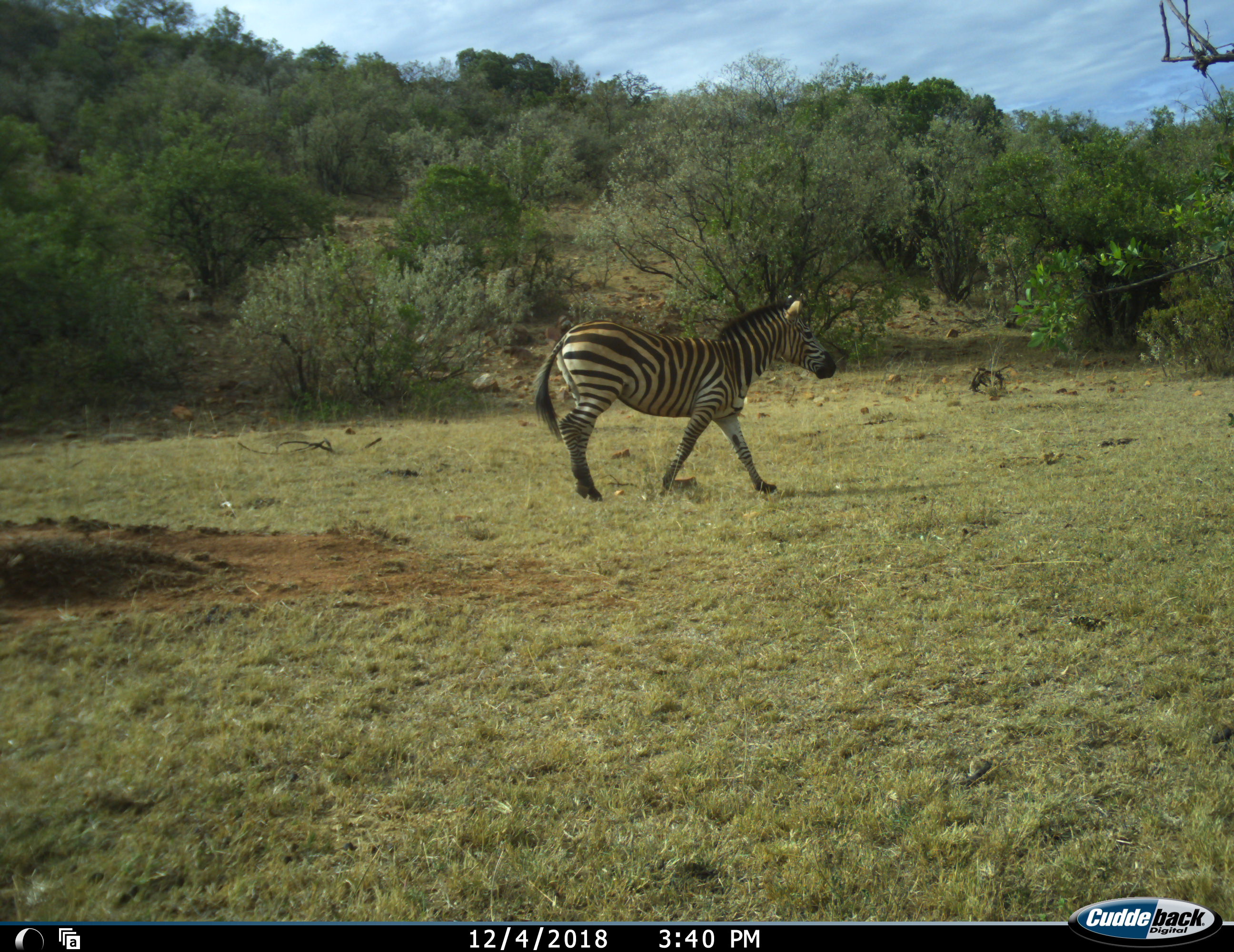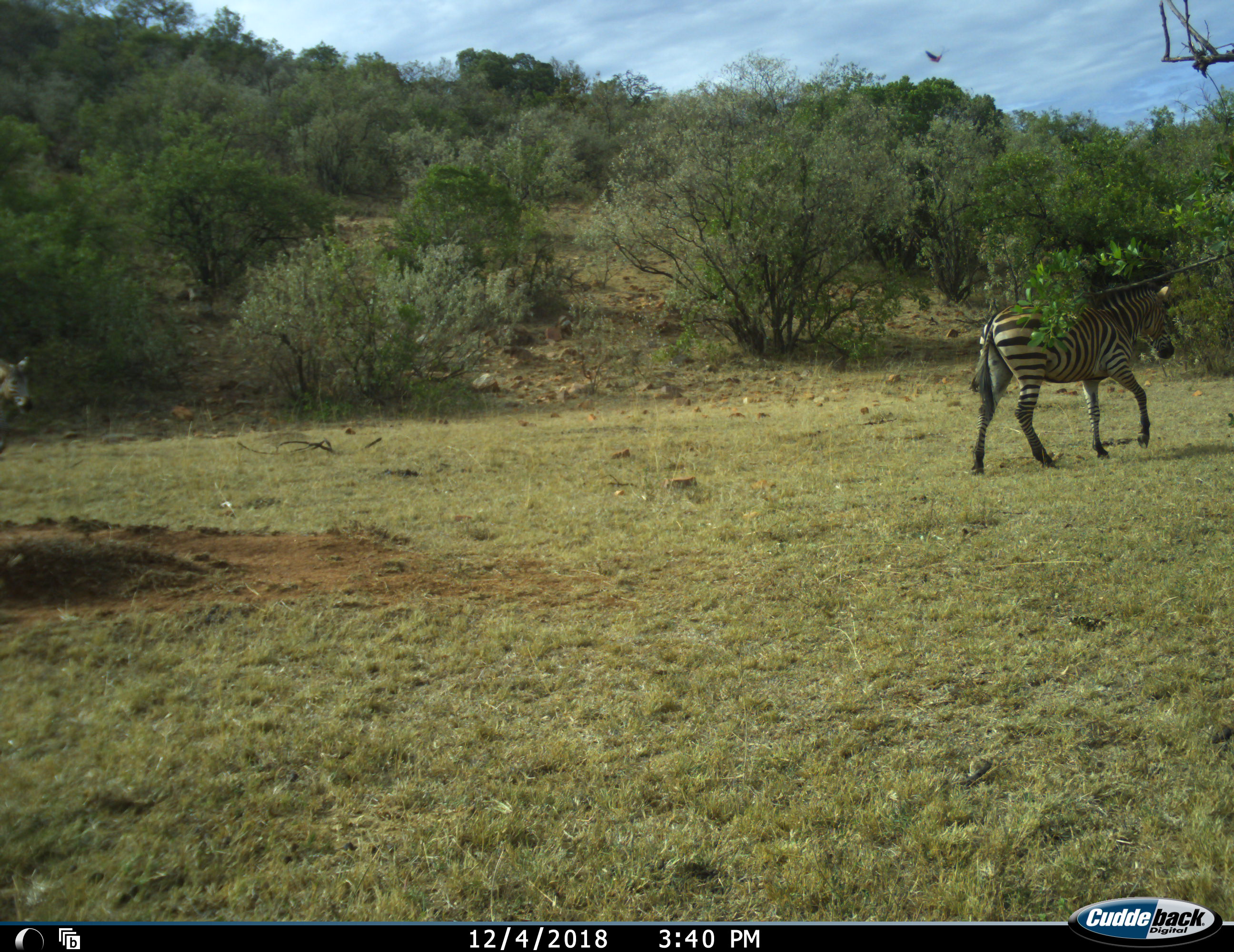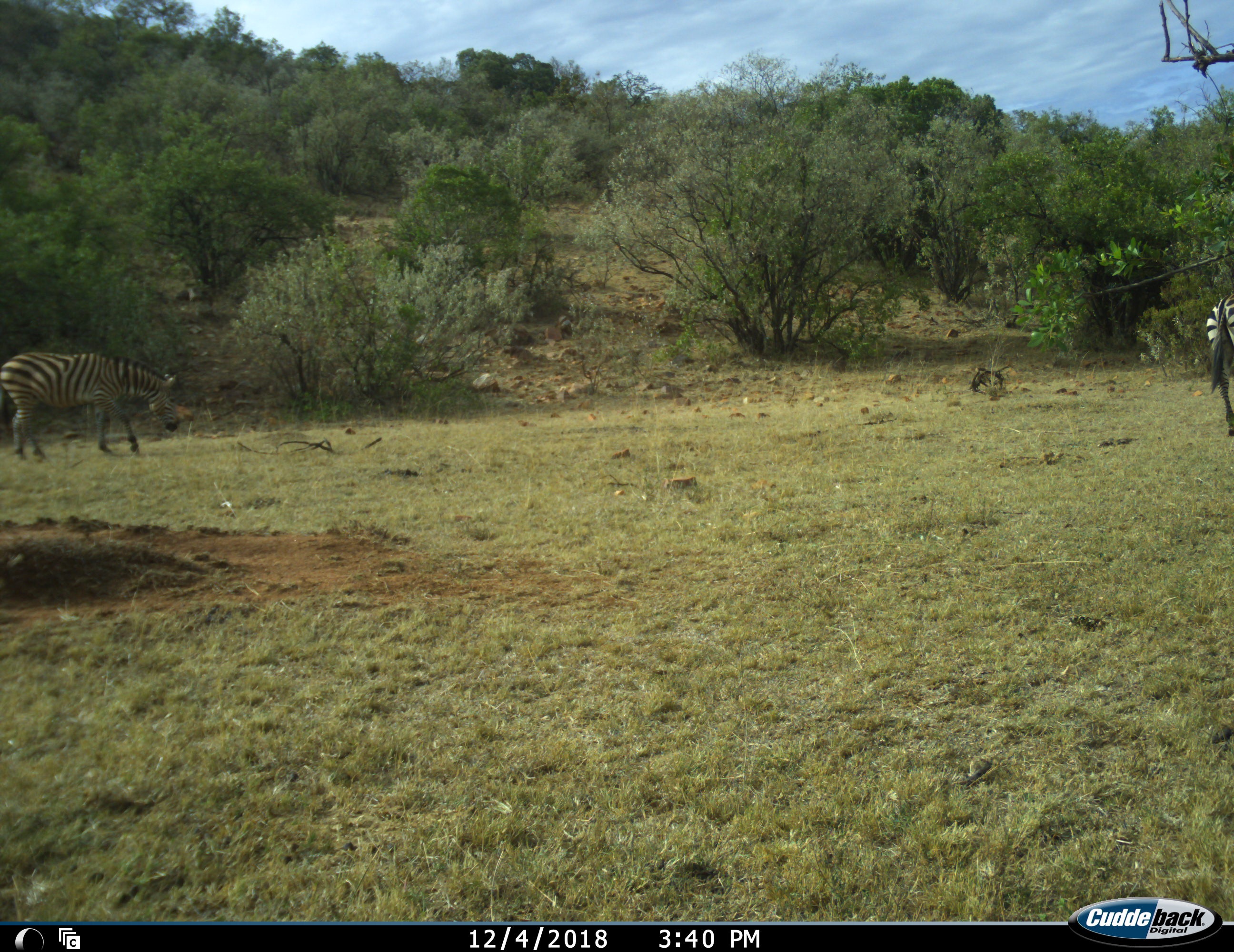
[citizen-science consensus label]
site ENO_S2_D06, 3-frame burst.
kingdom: Animalia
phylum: Chordata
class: Mammalia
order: Perissodactyla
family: Equidae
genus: Equus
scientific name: Equus quagga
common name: plains zebra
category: zebraplains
Zebraplains (plains zebra) (Equus quagga), count 2. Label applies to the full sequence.